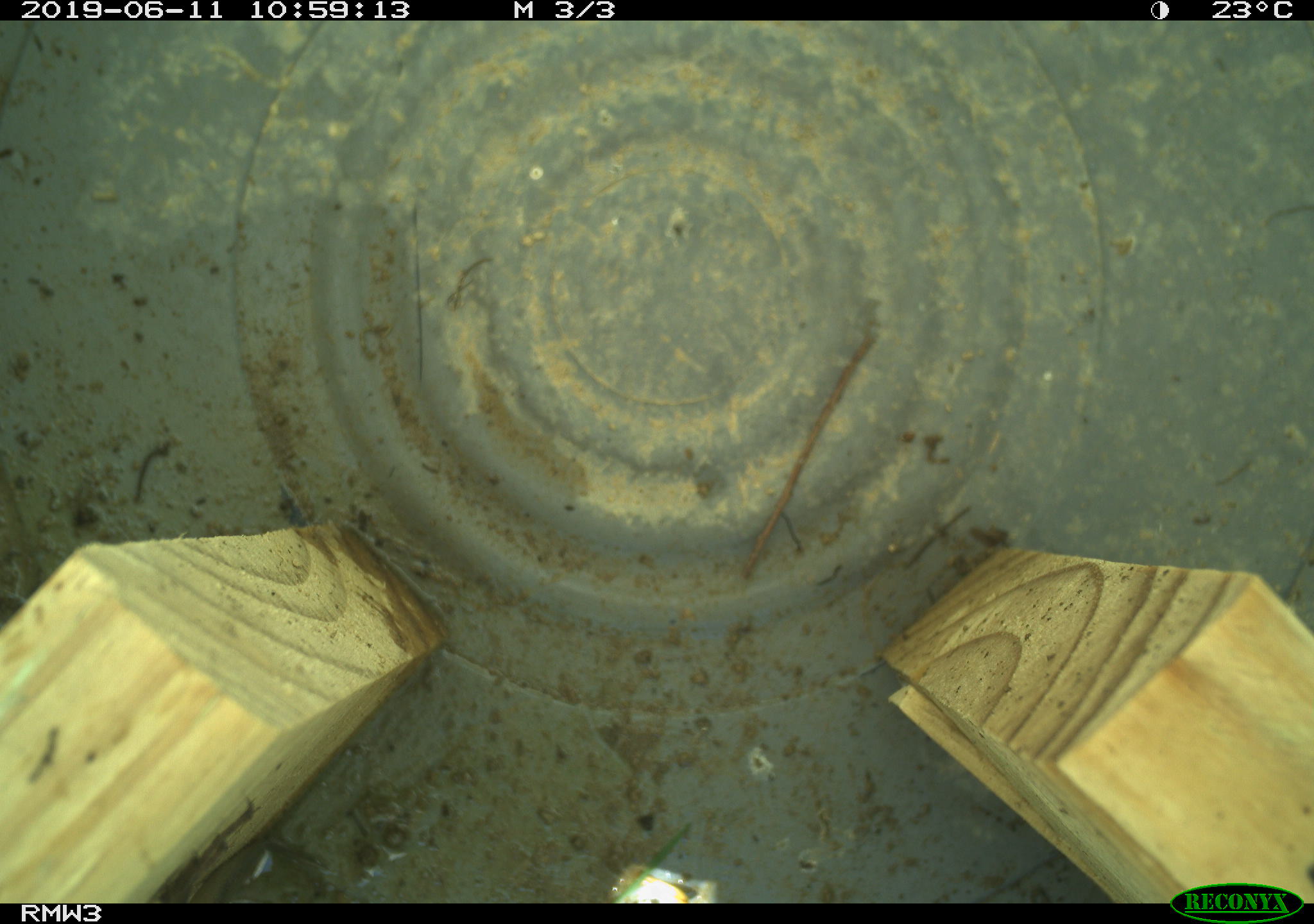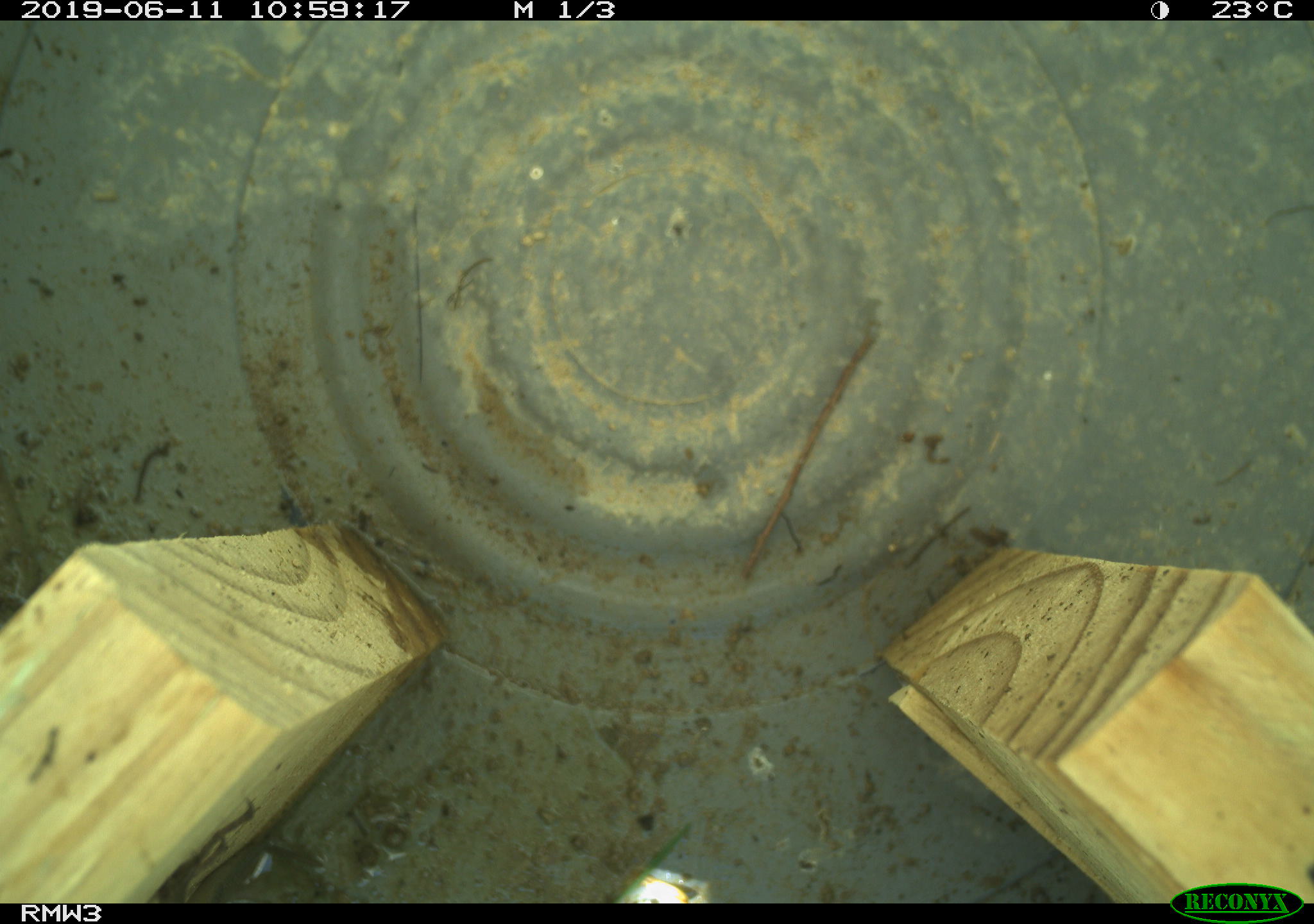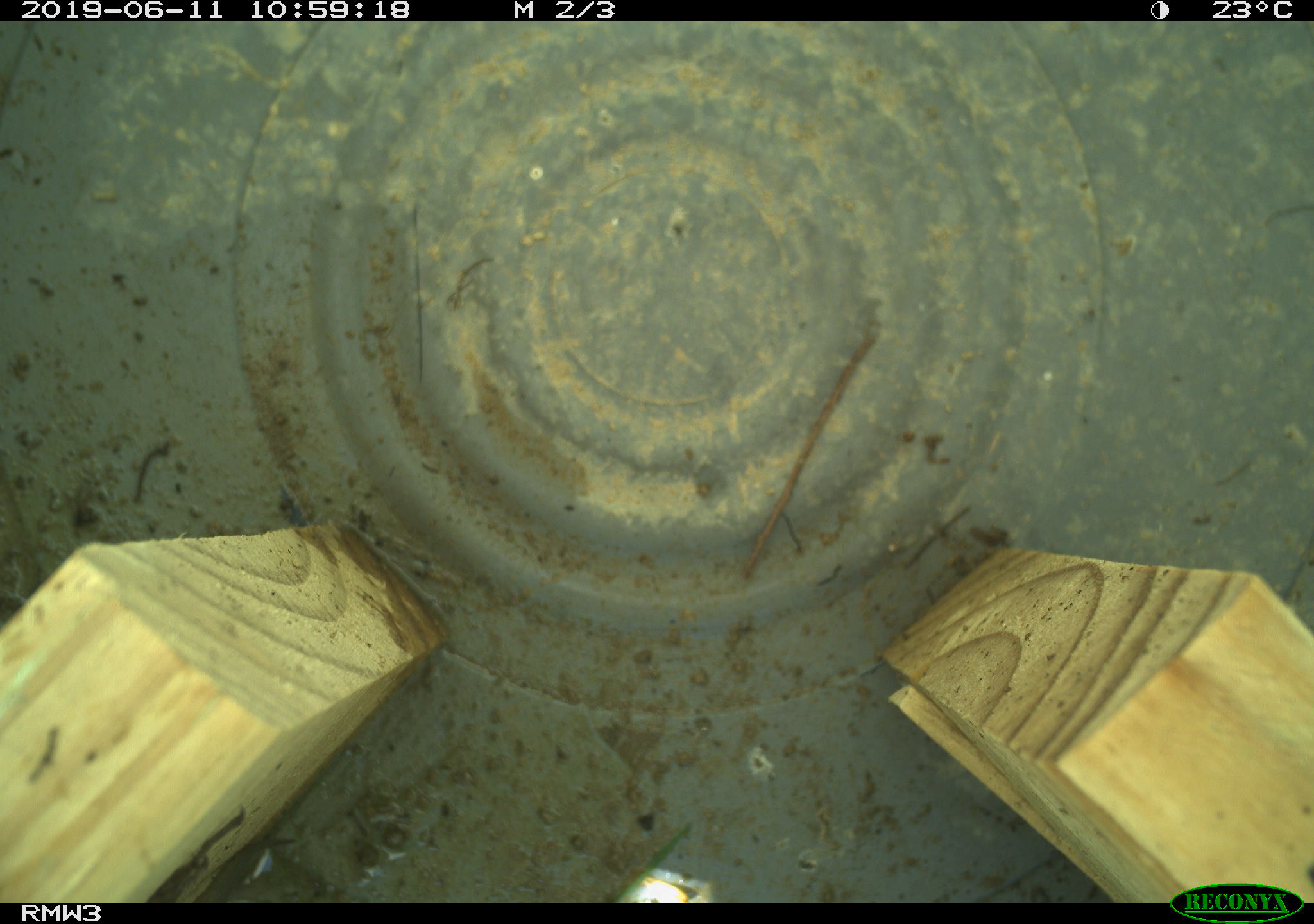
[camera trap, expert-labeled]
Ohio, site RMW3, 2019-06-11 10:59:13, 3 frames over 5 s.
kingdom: Animalia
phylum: Chordata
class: Reptilia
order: Squamata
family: Scincidae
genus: Plestiodon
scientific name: Plestiodon fasciatus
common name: common five-lined skink